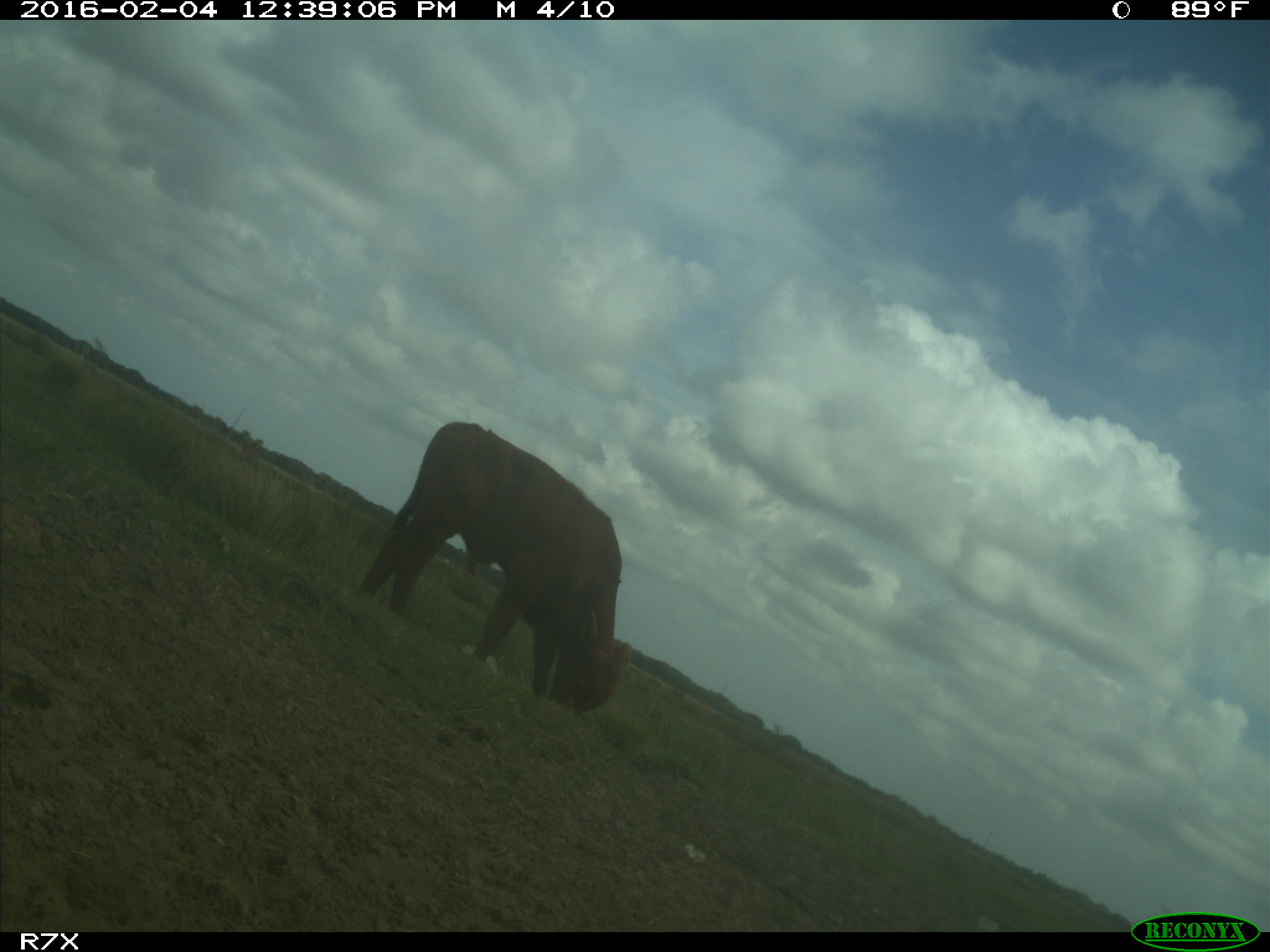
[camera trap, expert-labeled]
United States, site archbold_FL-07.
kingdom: Animalia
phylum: Chordata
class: Mammalia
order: Artiodactyla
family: Bovidae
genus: Bos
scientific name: Bos taurus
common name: domestic cow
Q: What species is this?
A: Bos taurus (domestic cow).